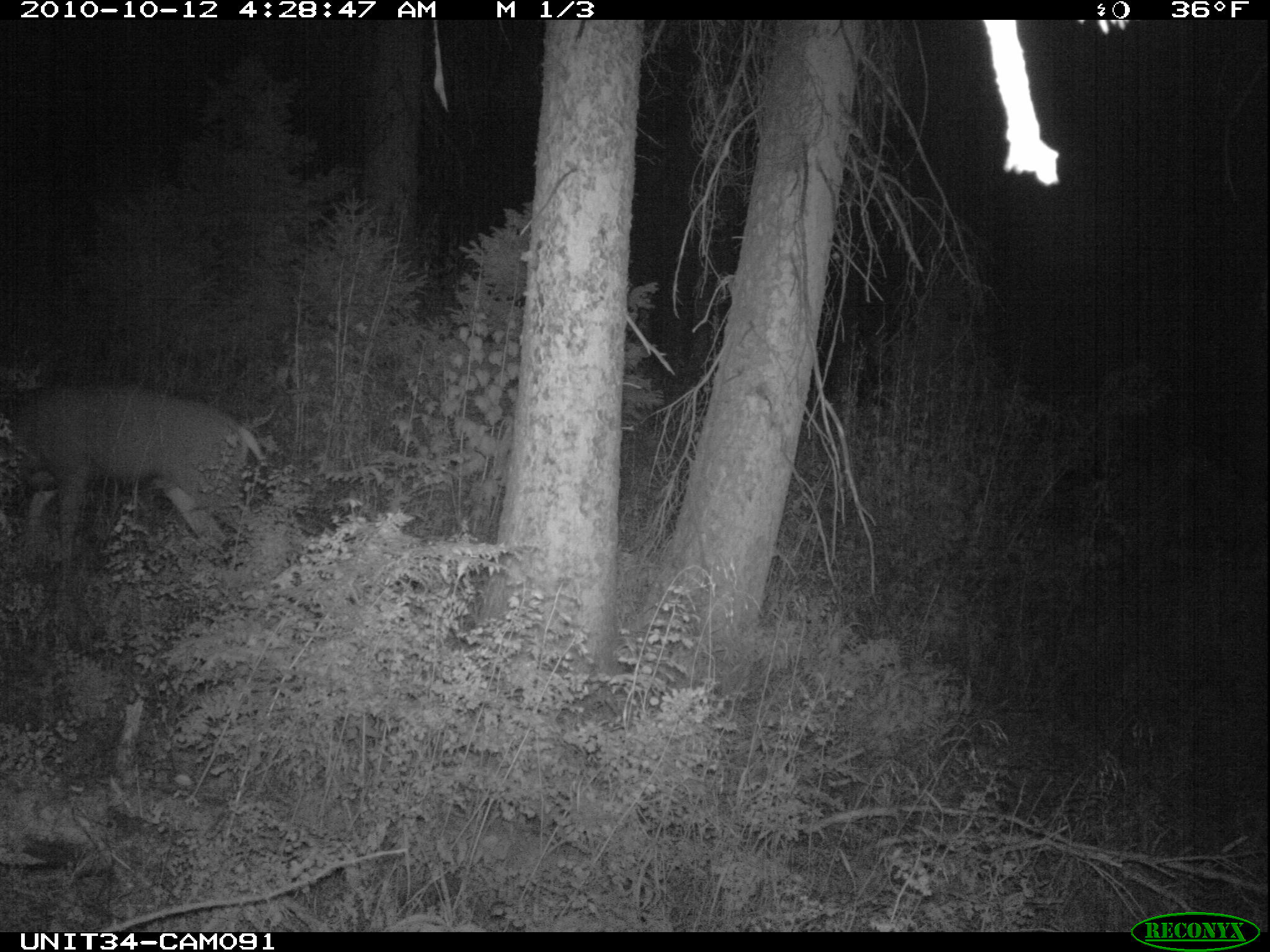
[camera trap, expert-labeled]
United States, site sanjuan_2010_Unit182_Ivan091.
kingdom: Animalia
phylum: Chordata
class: Mammalia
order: Artiodactyla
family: Cervidae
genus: Odocoileus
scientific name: Odocoileus hemionus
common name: mule deer